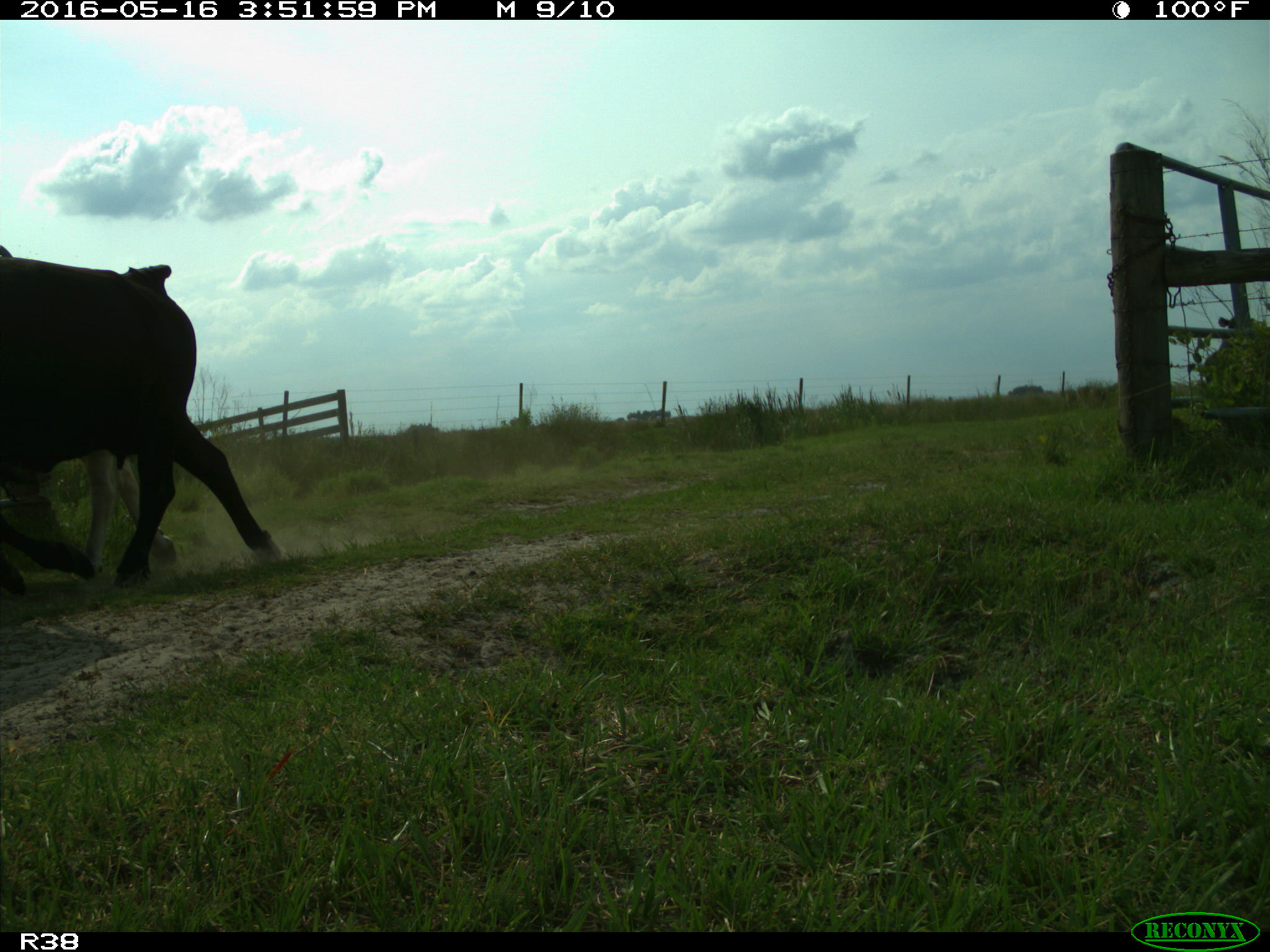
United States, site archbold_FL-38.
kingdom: Animalia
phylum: Chordata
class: Mammalia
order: Artiodactyla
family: Bovidae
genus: Bos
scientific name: Bos taurus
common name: domestic cow